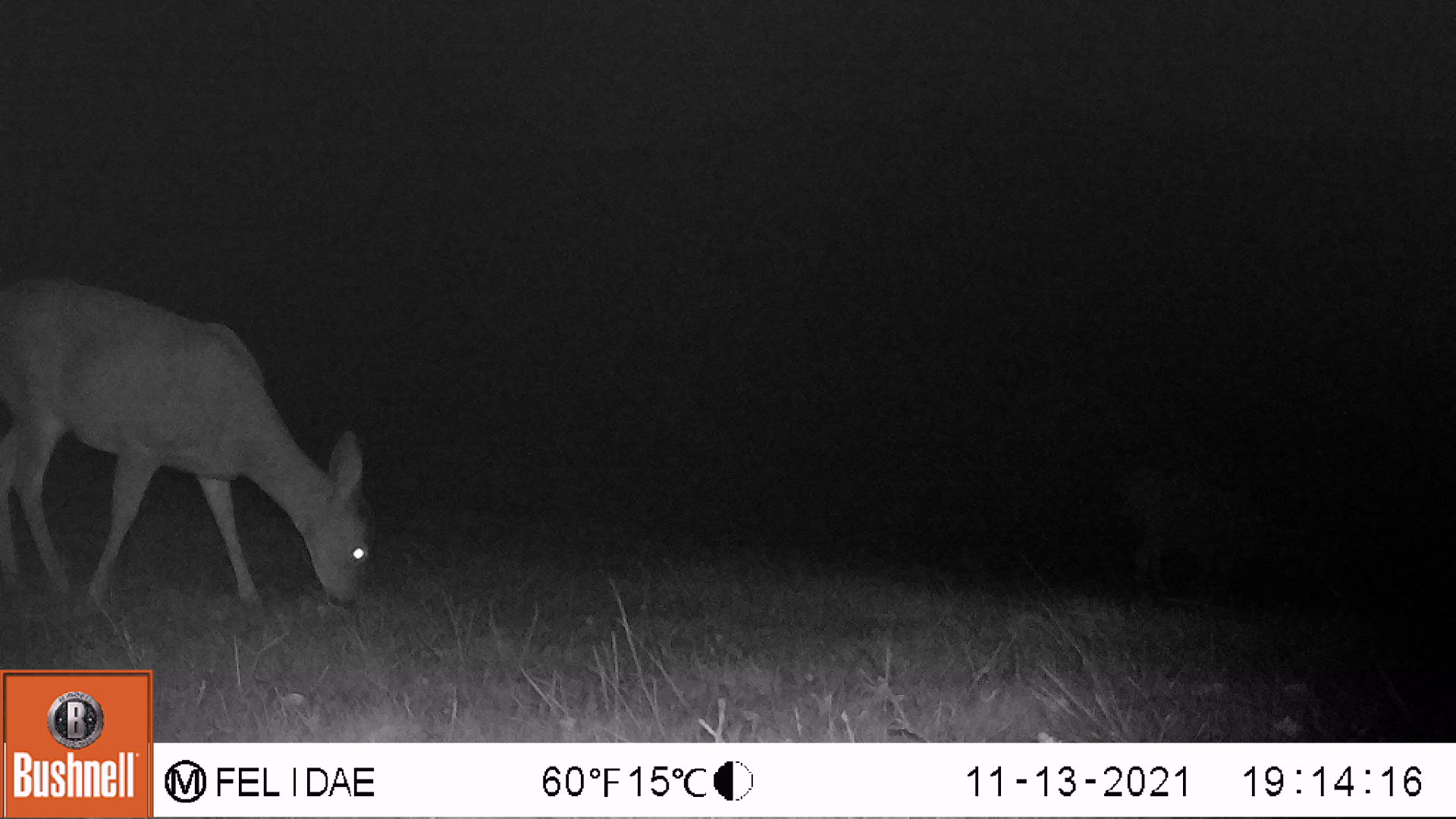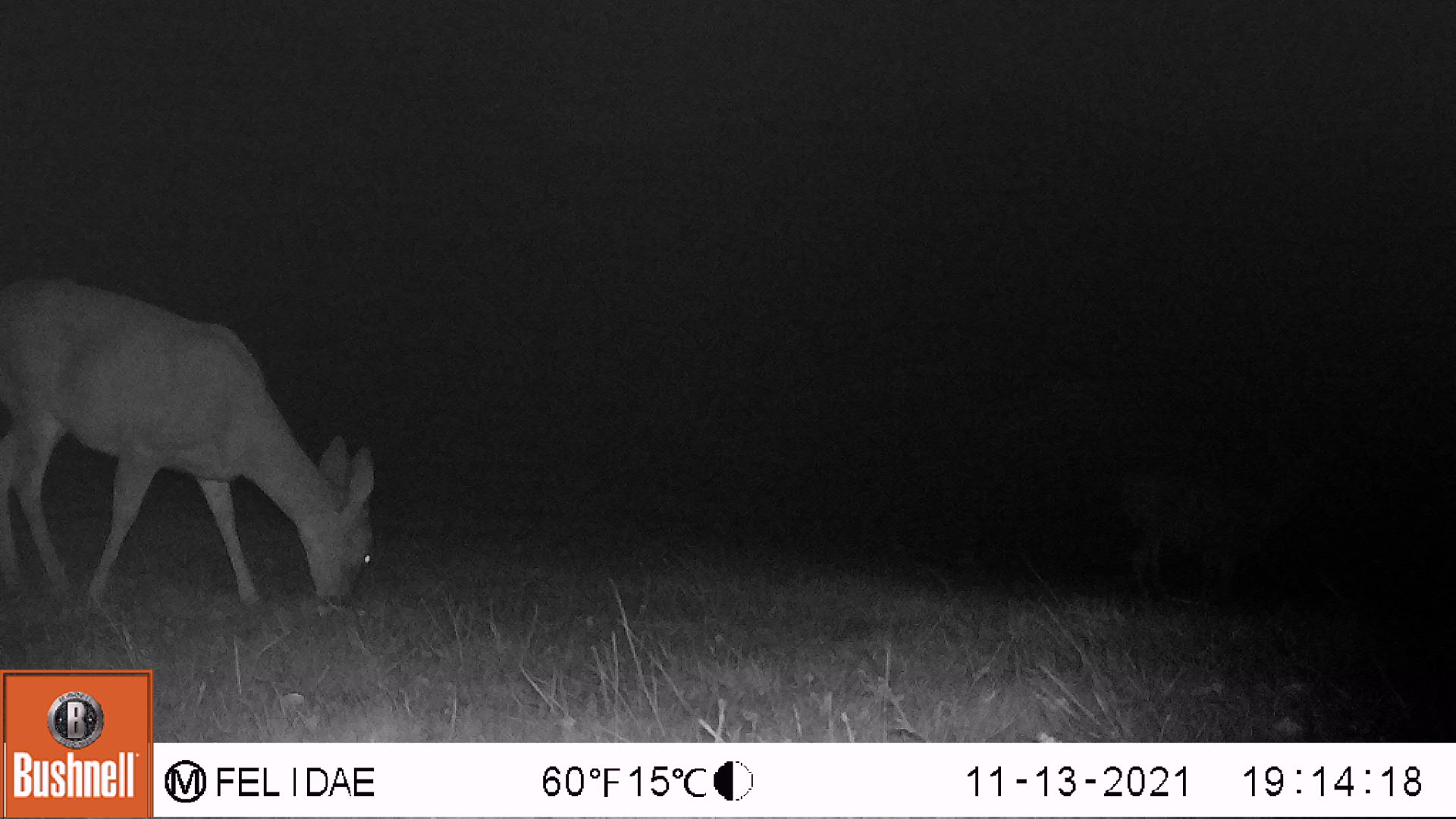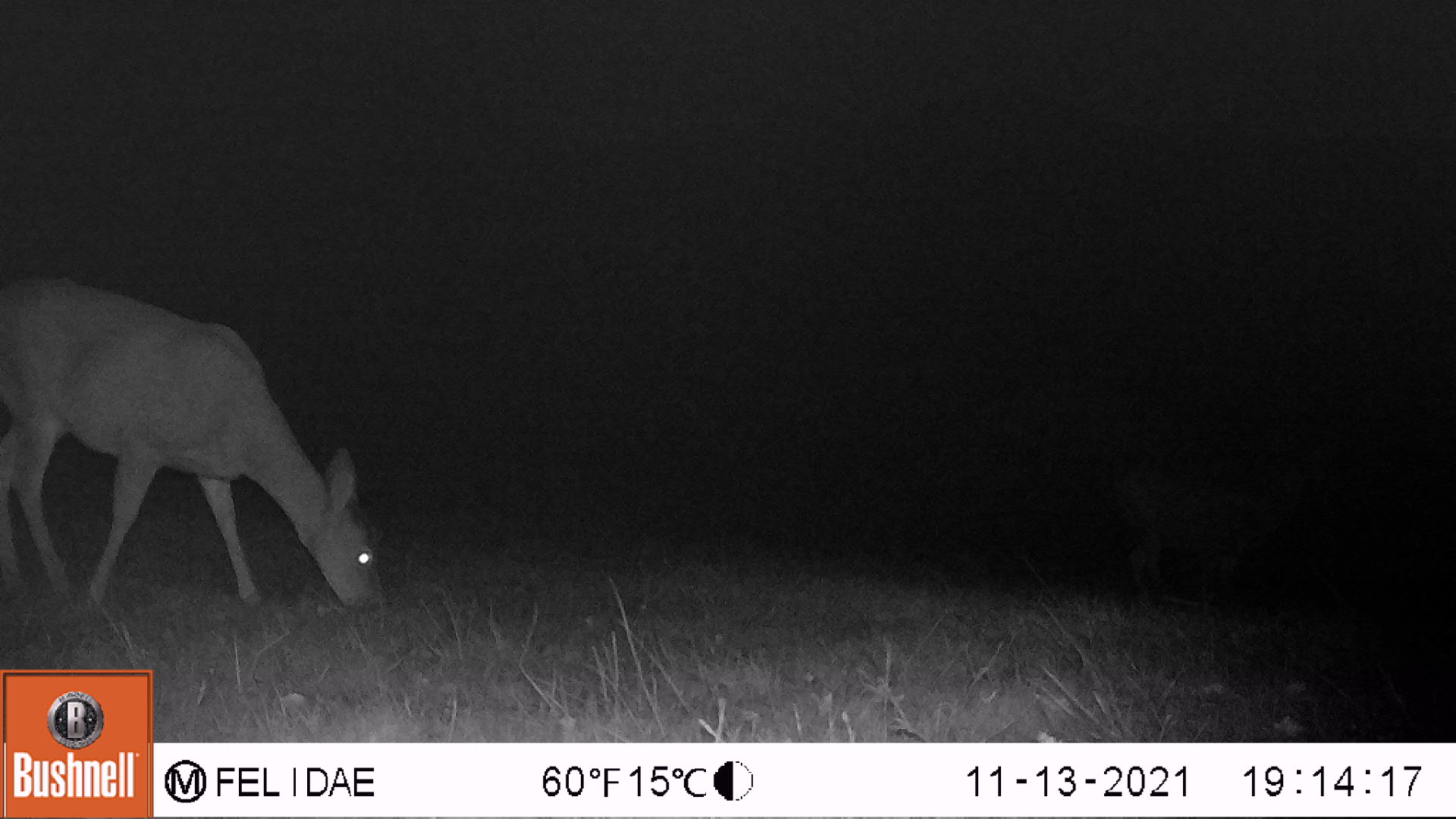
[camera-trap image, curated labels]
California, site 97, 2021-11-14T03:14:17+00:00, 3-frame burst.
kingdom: Animalia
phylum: Chordata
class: Mammalia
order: Artiodactyla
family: Cervidae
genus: Odocoileus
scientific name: Odocoileus hemionus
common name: mule deer